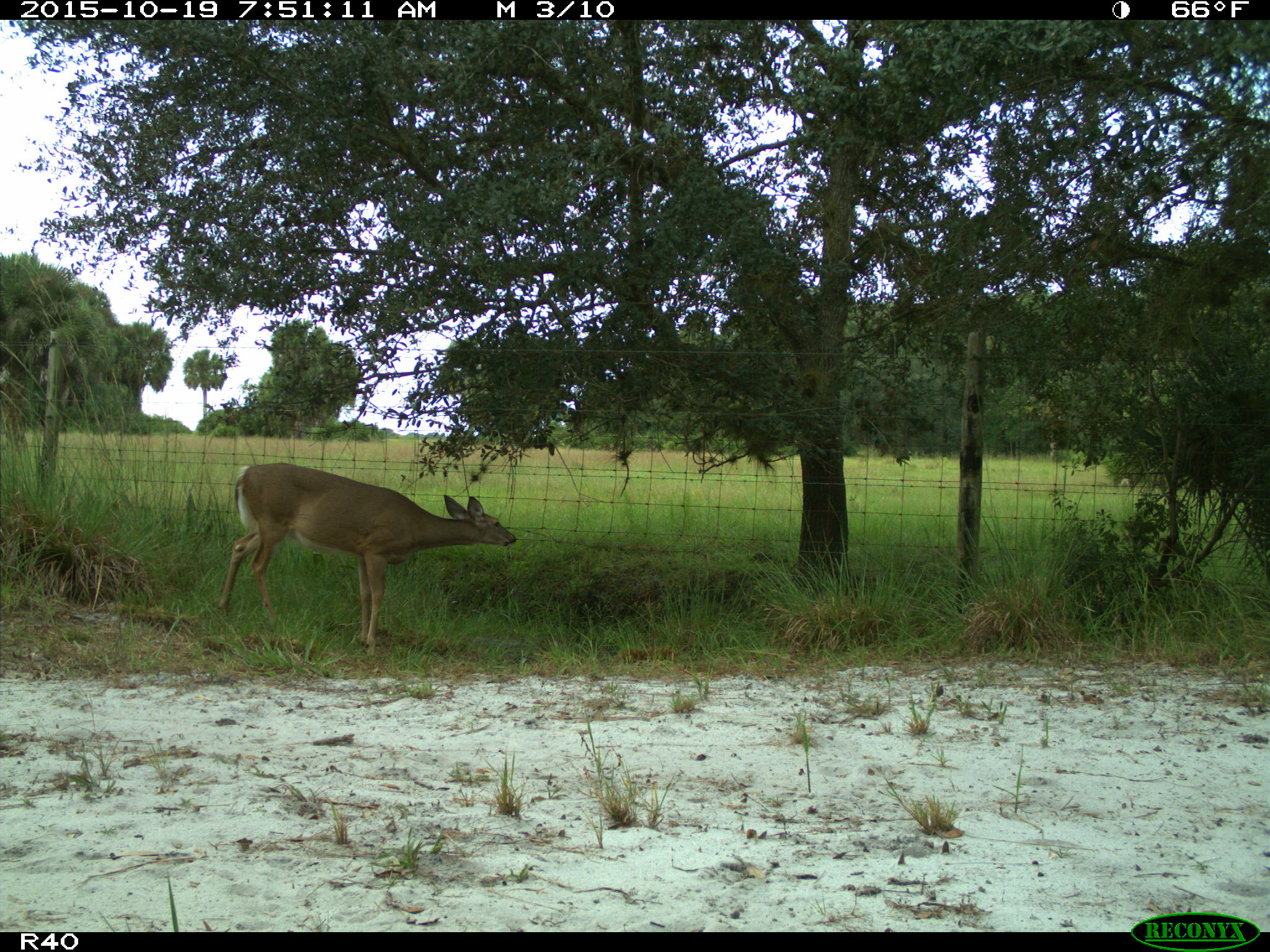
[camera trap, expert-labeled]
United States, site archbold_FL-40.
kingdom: Animalia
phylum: Chordata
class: Mammalia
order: Artiodactyla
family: Cervidae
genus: Odocoileus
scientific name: Odocoileus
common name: deer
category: unidentified deer